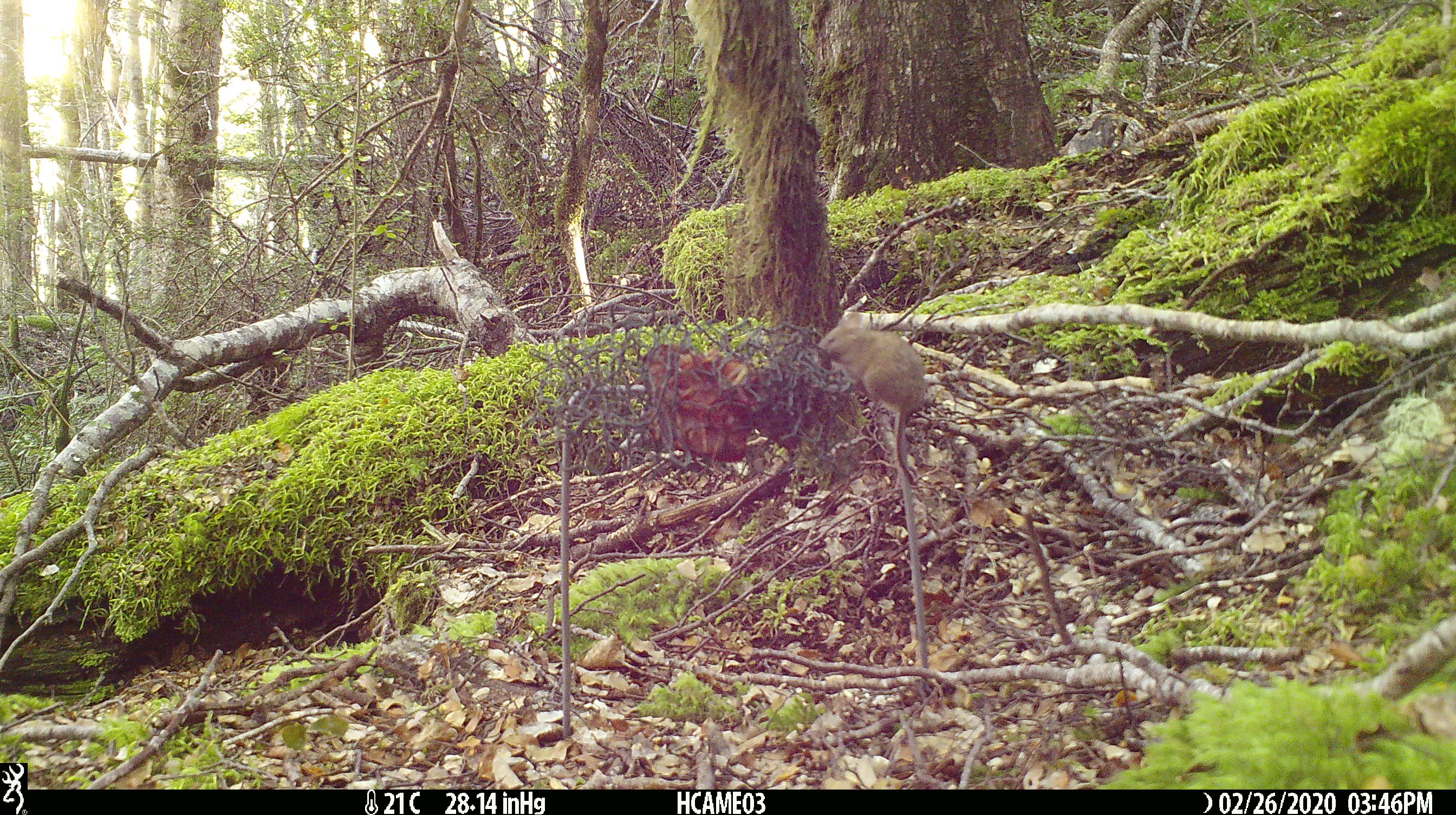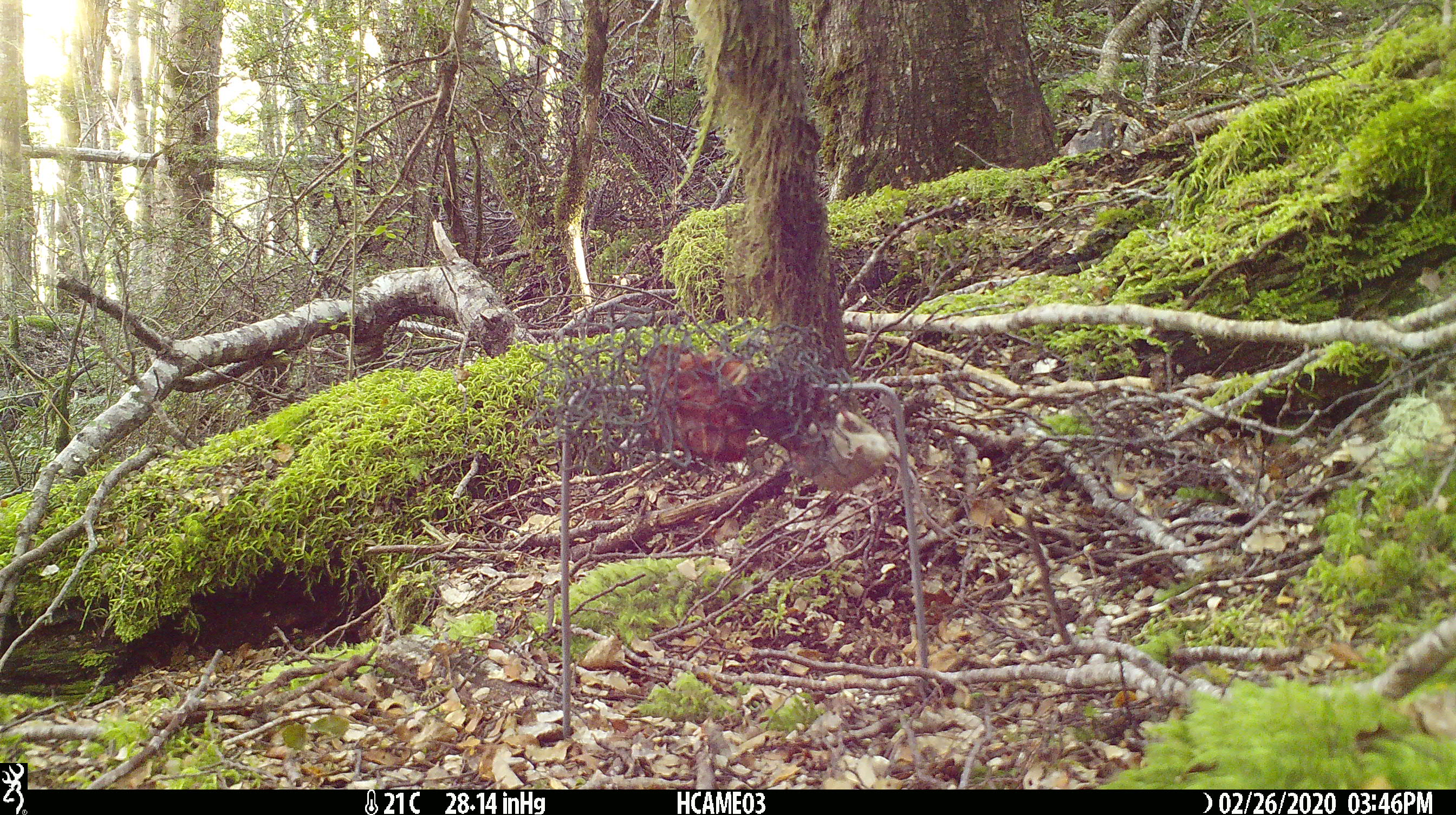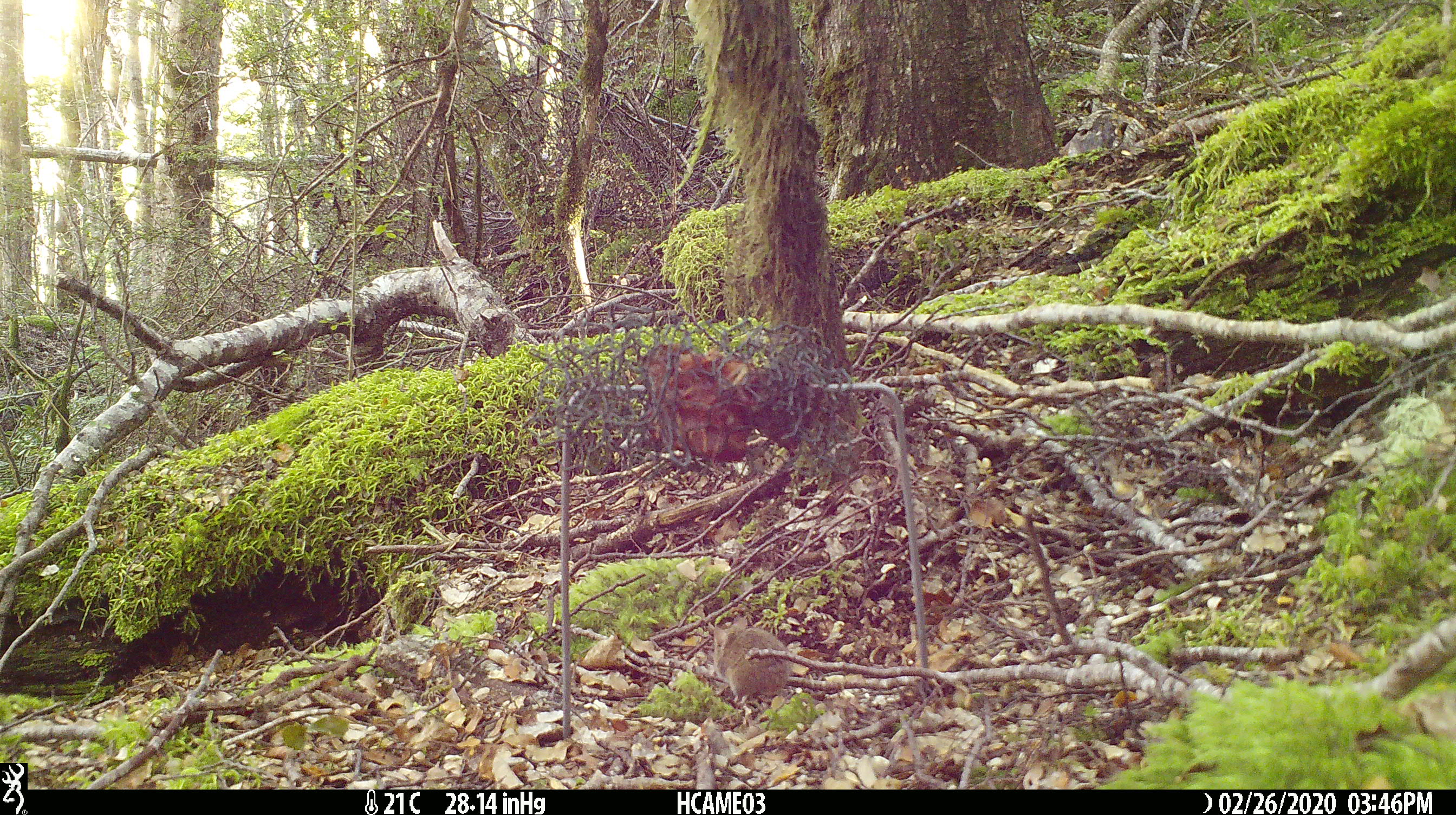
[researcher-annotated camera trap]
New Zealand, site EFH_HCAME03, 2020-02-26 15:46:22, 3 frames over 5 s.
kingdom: Animalia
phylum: Chordata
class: Mammalia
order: Rodentia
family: Muridae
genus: Mus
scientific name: Mus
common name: mouse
Mouse (Mus).